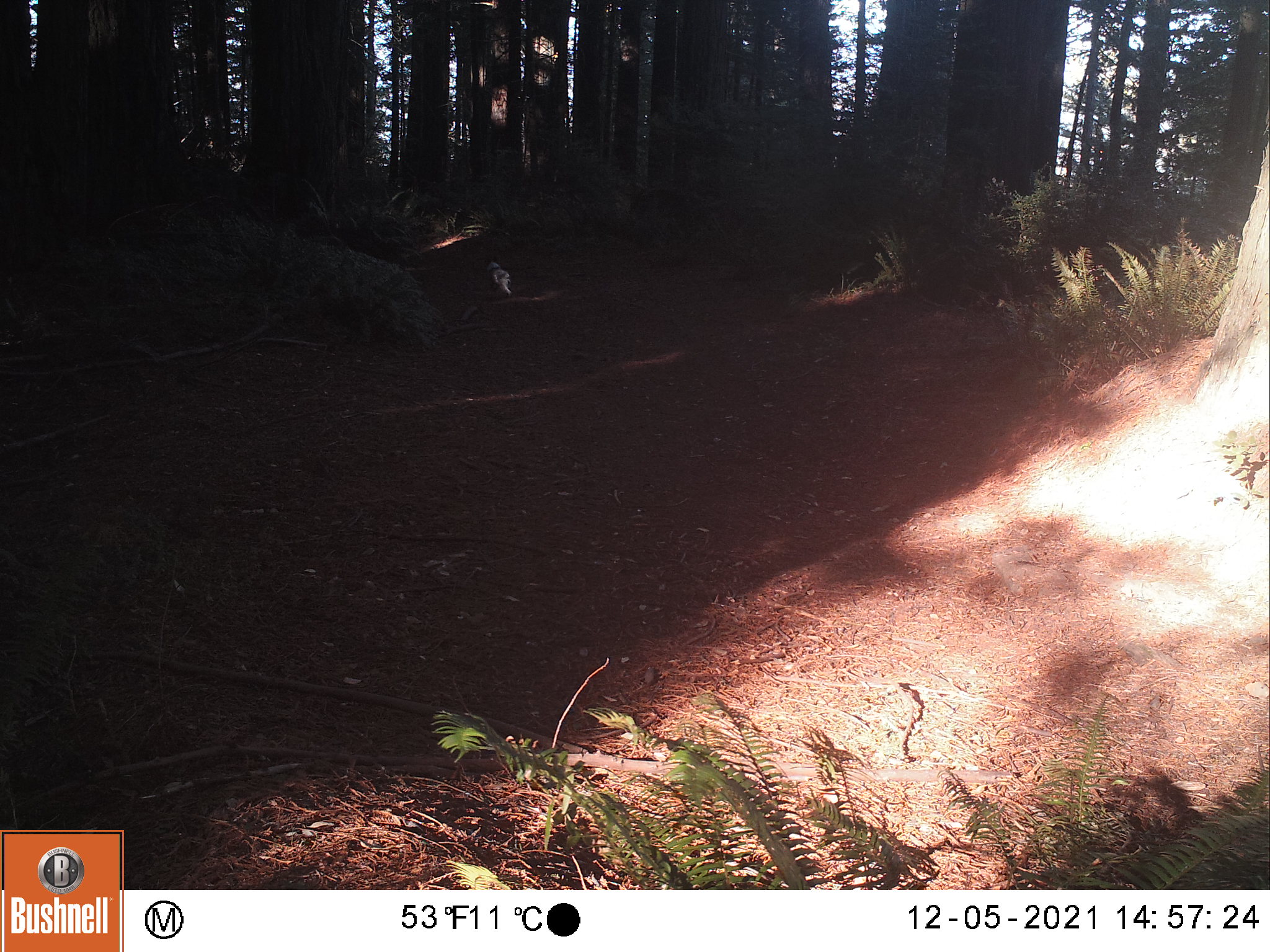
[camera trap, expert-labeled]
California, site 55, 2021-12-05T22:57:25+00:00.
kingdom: Animalia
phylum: Chordata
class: Aves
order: Piciformes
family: Picidae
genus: Melanerpes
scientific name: Melanerpes formicivorus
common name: acorn woodpecker